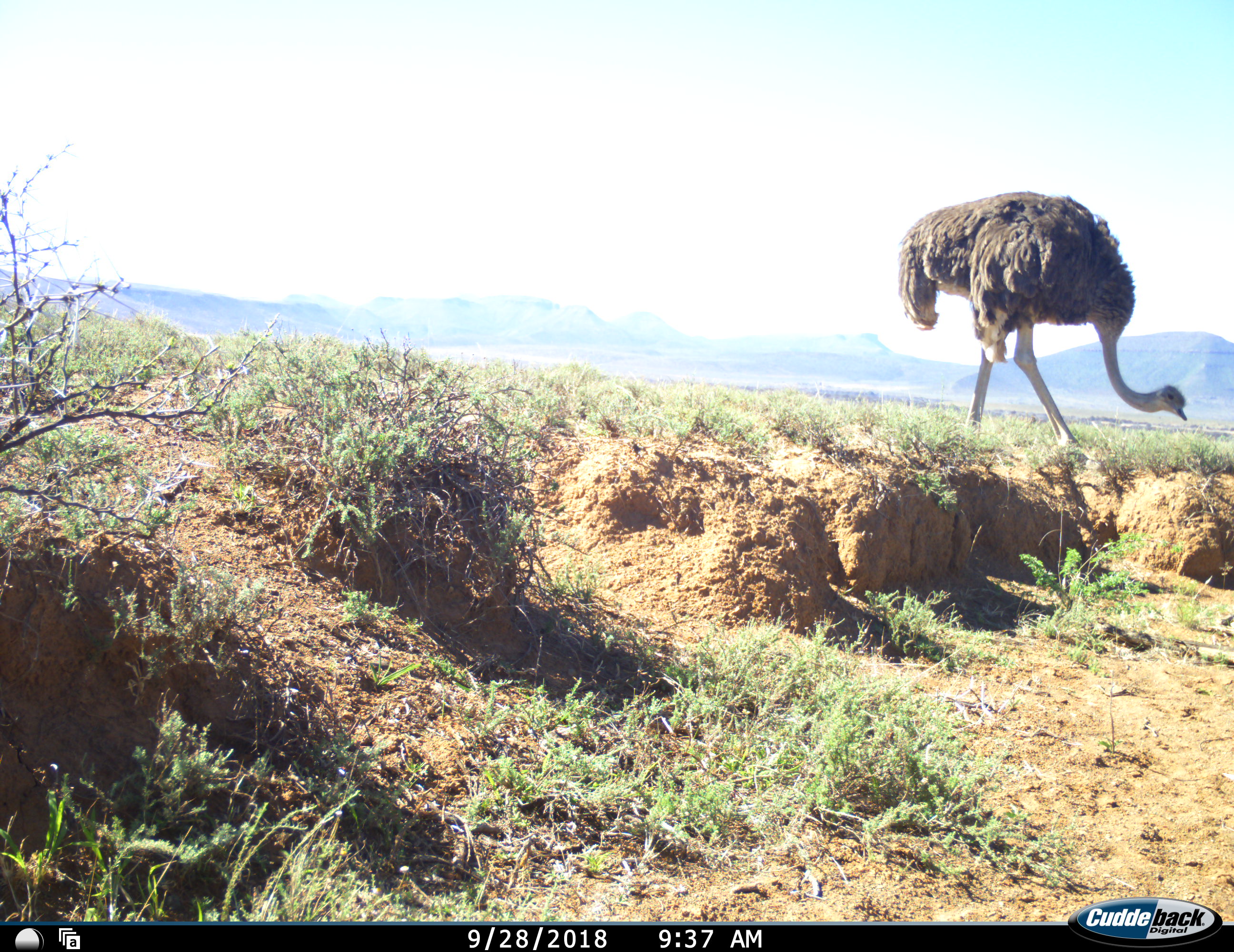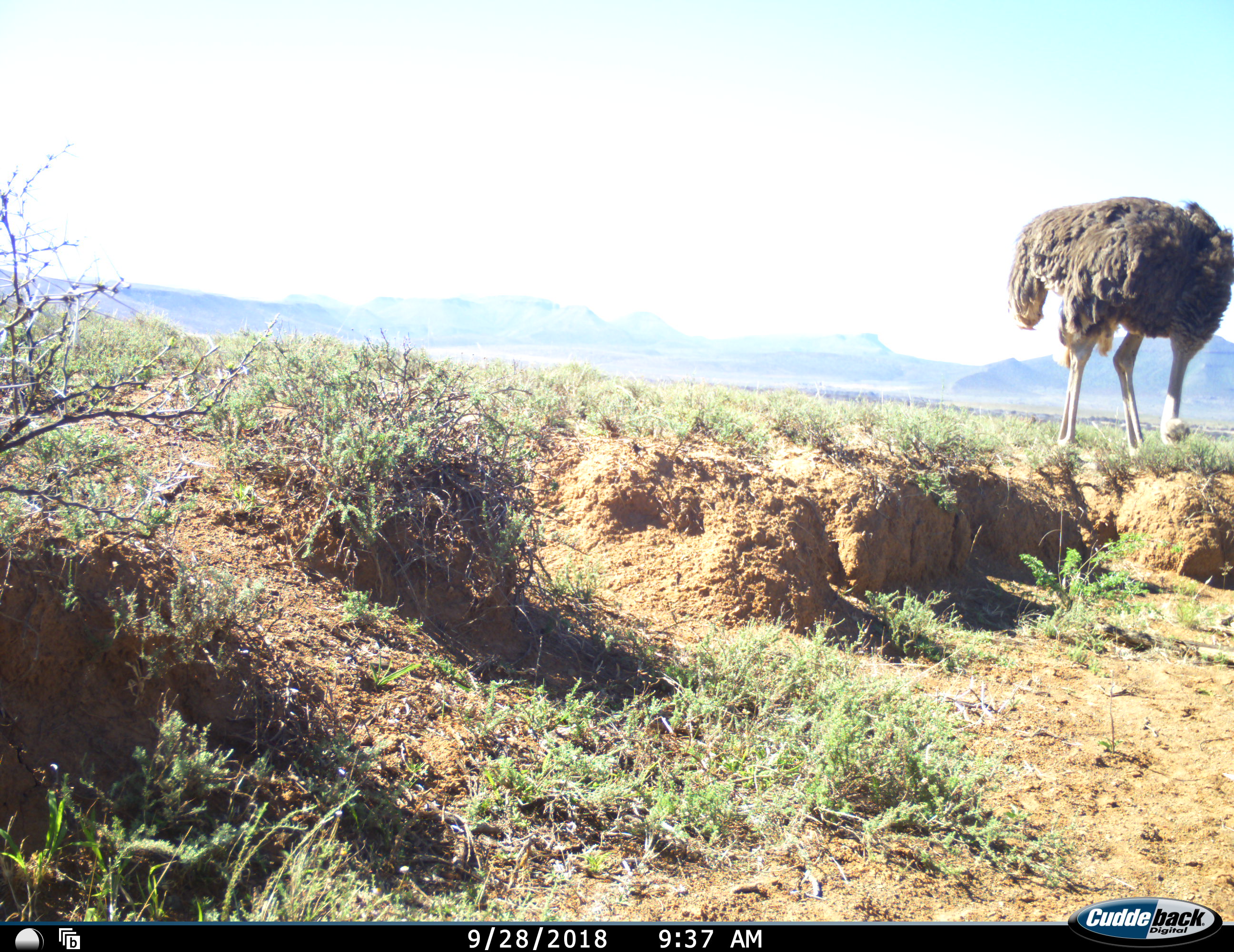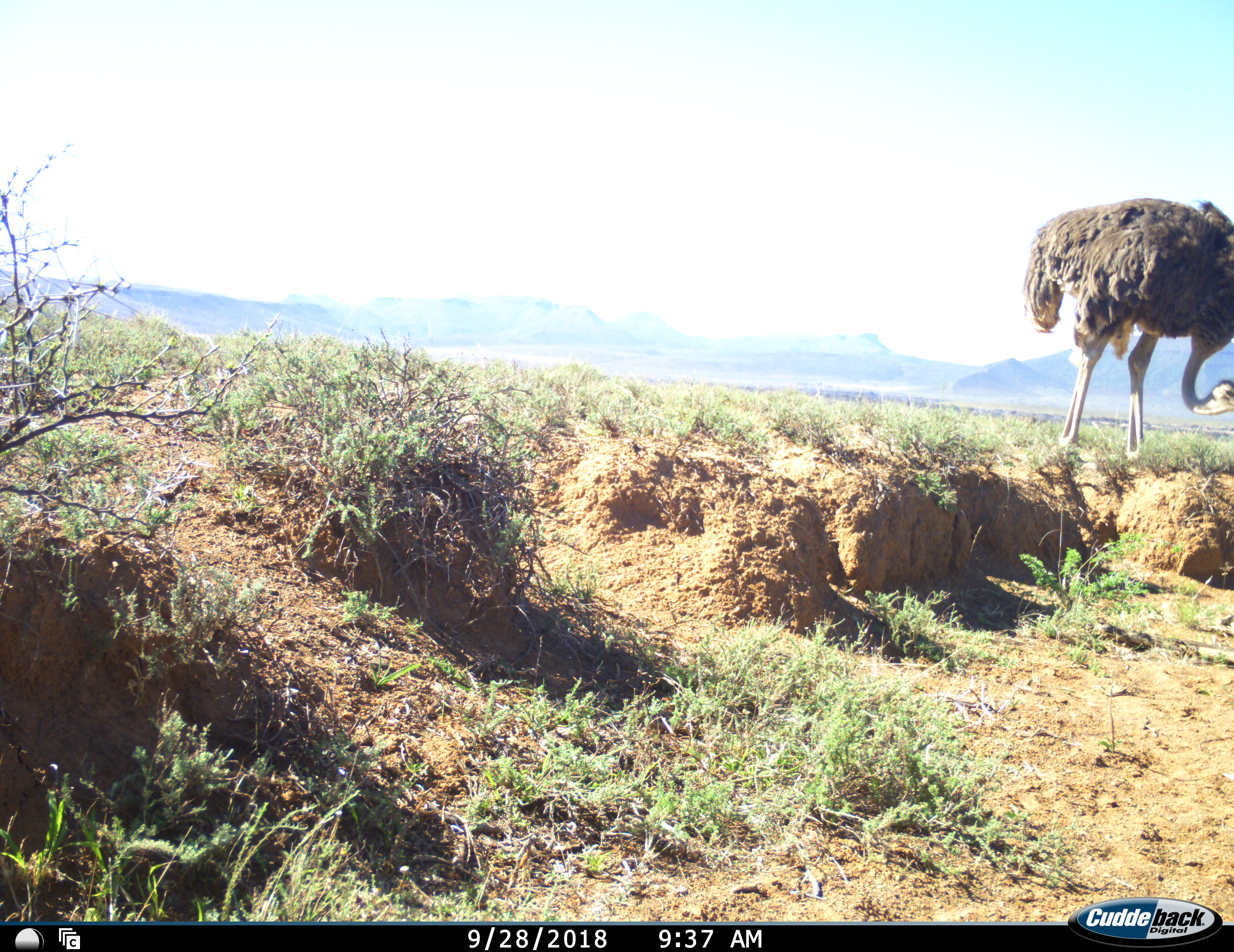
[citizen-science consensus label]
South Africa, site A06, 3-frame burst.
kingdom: Animalia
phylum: Chordata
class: Aves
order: Struthioniformes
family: Struthionidae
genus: Struthio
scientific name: Struthio camelus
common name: ostrich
Ostrich (Struthio camelus), count 1. Behavior (volunteer vote fractions): standing 10%, resting 0%, moving 50%, interacting 0%. Young present (vote fraction): 0%. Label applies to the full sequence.